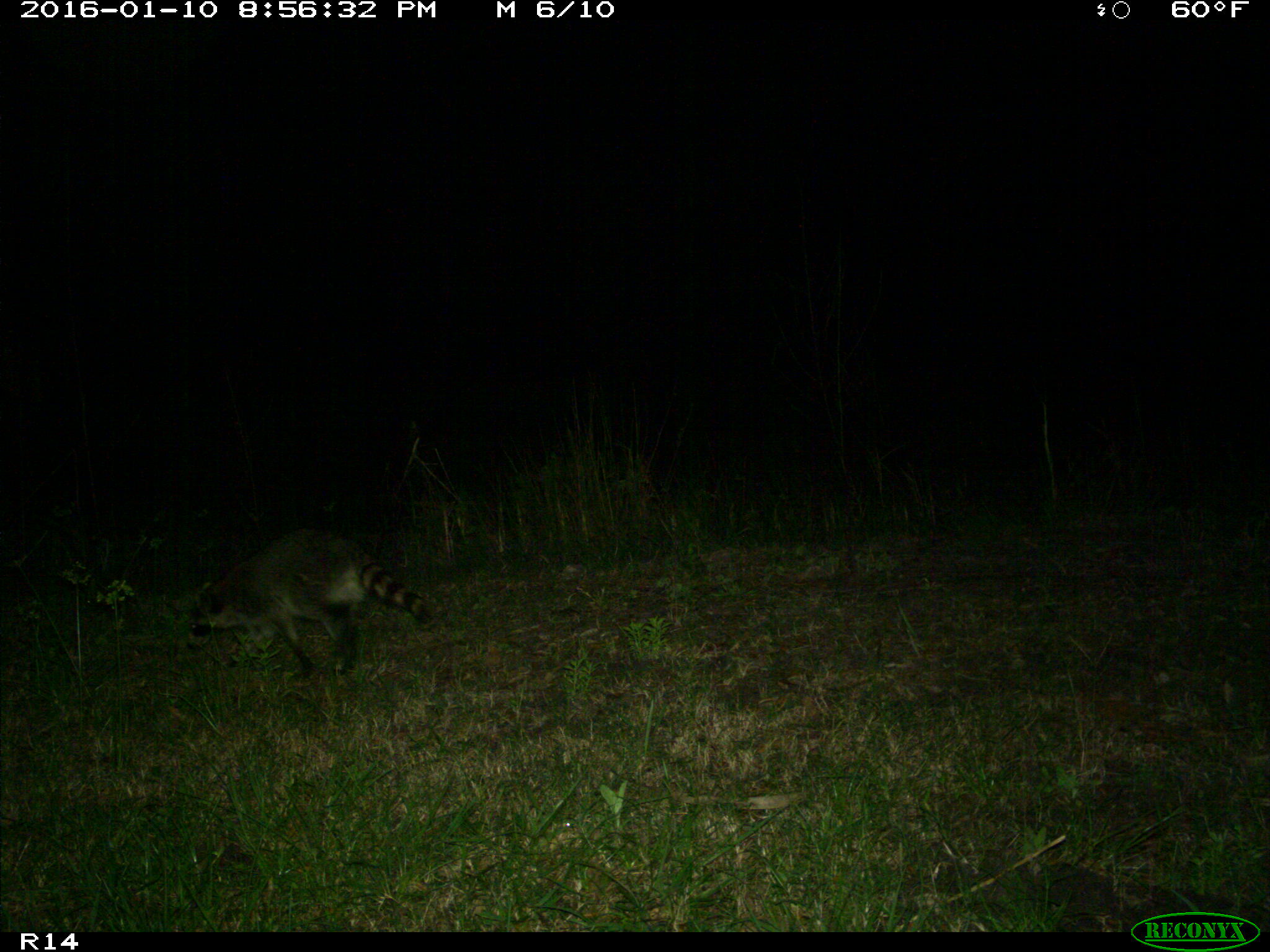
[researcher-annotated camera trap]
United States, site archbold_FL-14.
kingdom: Animalia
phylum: Chordata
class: Mammalia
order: Carnivora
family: Procyonidae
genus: Procyon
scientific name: Procyon lotor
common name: common raccoon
Procyon lotor (common raccoon).